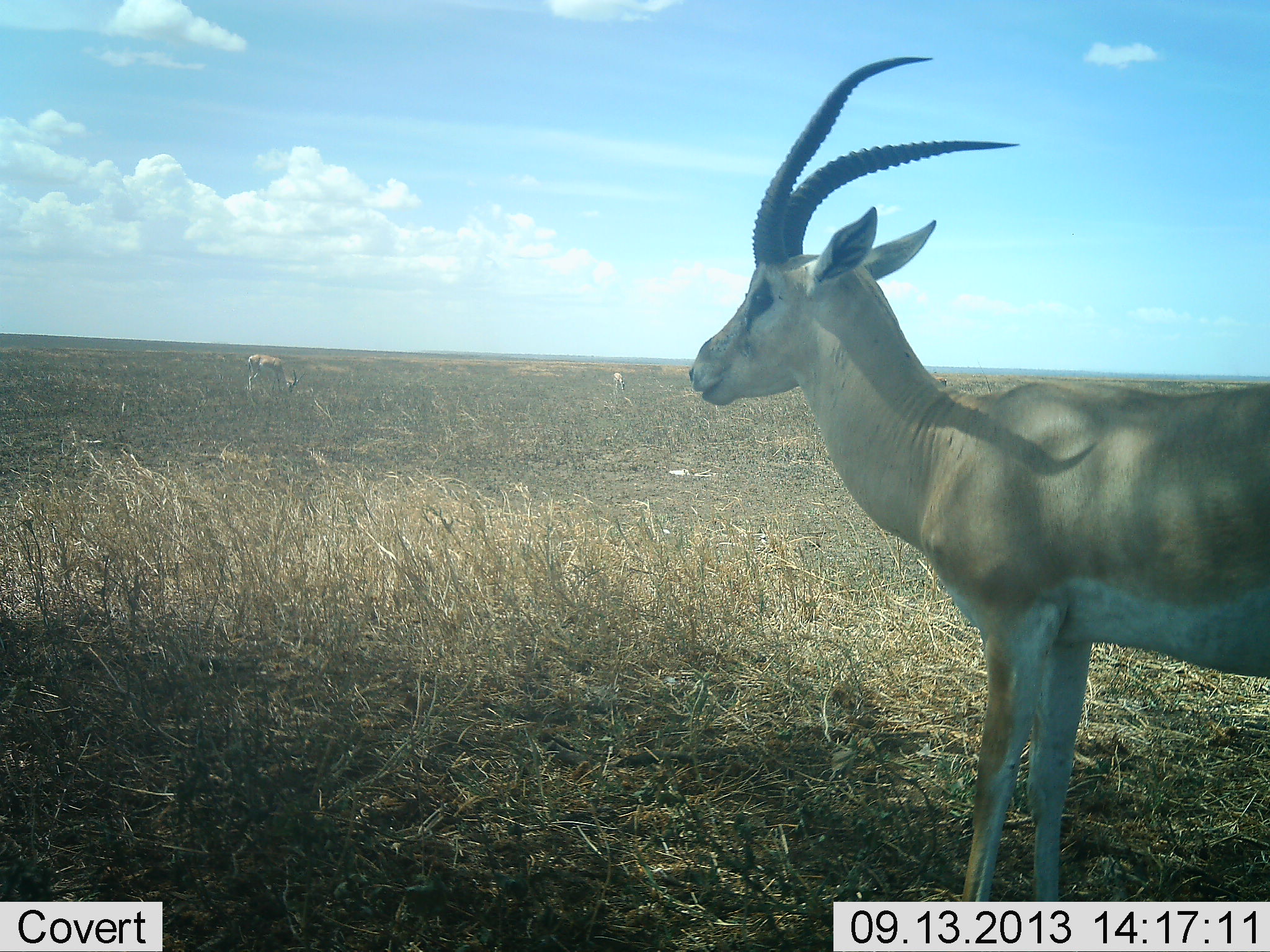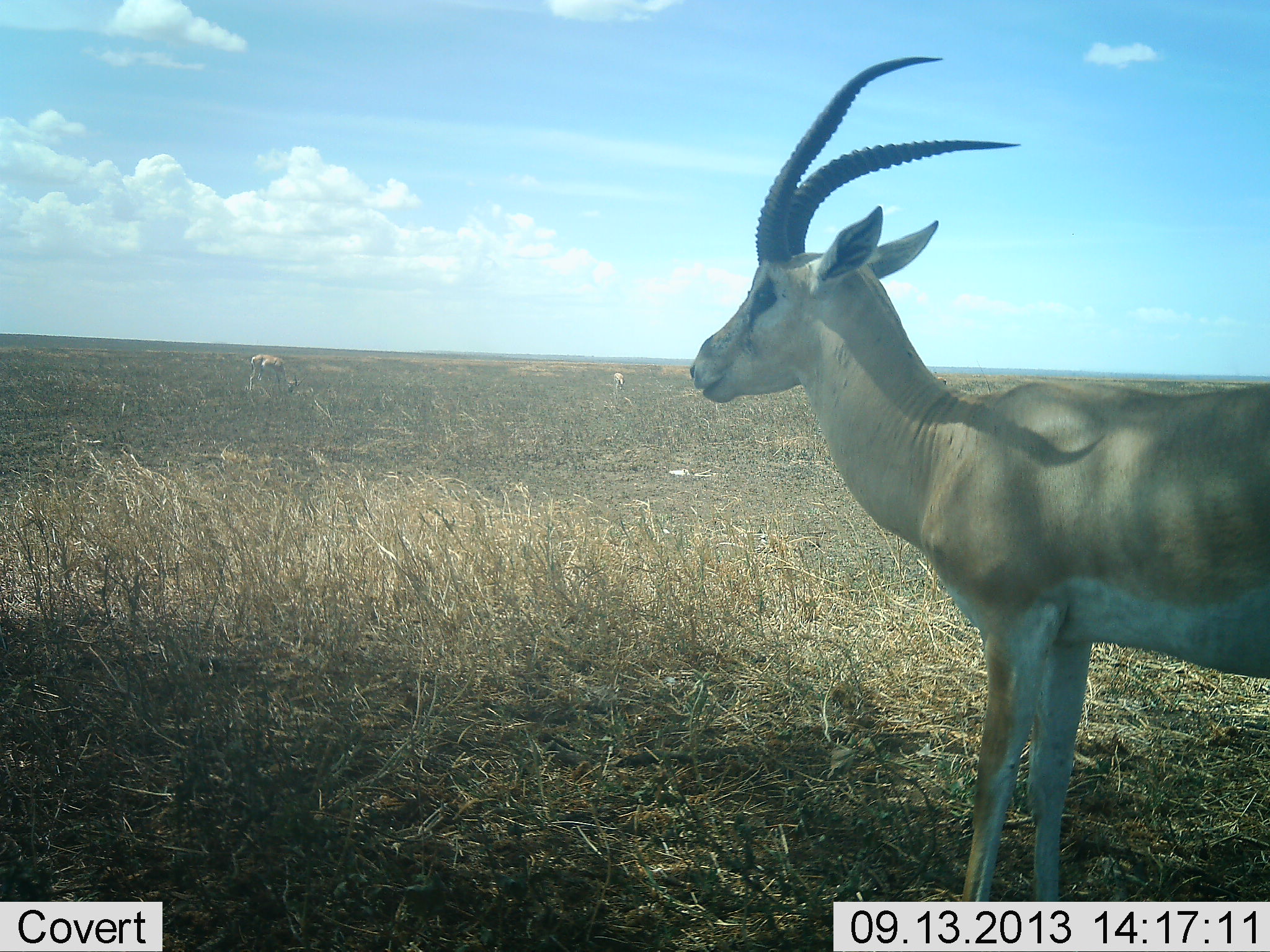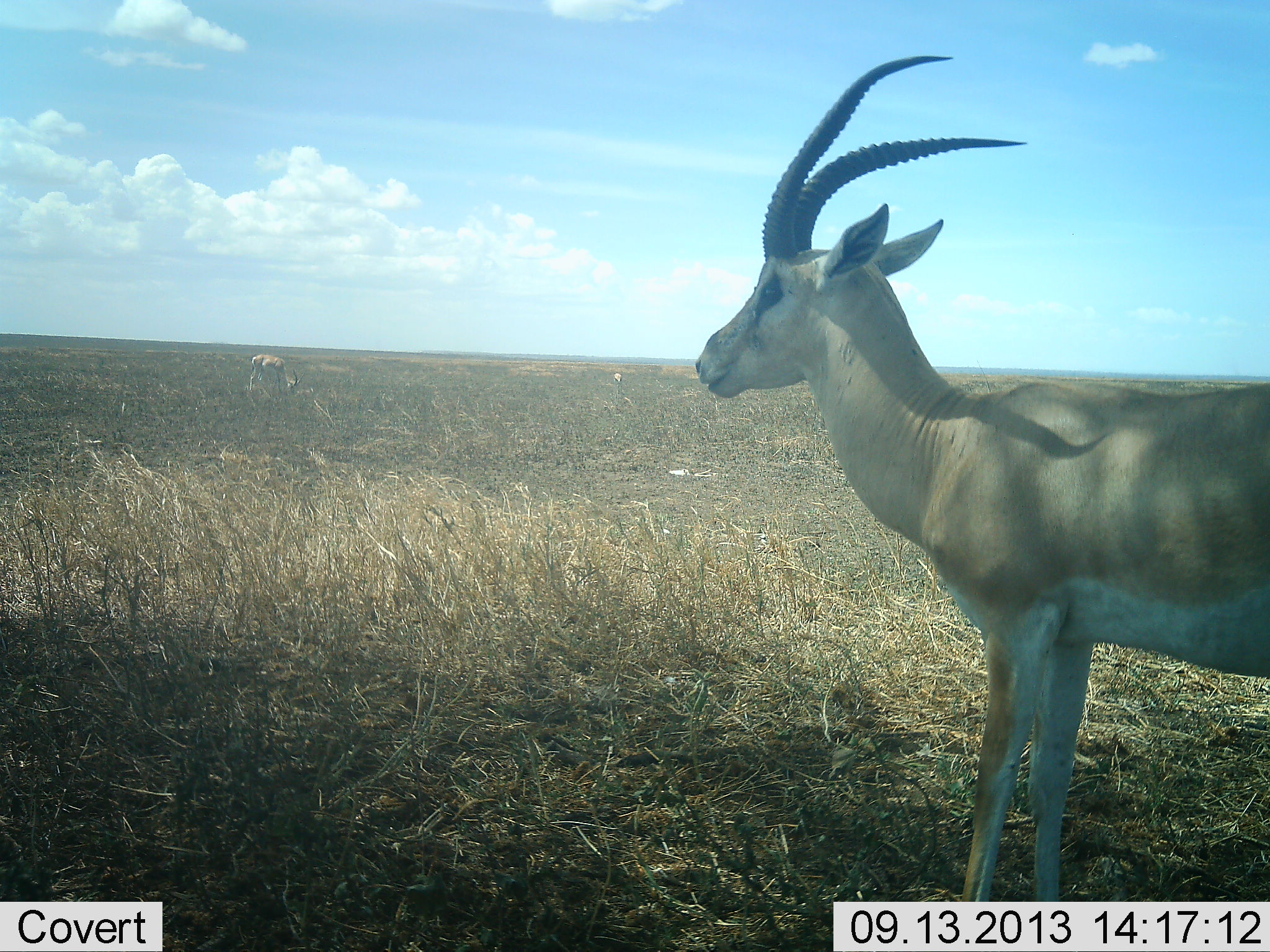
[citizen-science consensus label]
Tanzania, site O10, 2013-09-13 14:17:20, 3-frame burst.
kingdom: Animalia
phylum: Chordata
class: Mammalia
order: Artiodactyla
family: Bovidae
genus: Nanger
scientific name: Nanger granti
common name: grant's gazelle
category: gazellegrants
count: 2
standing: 100%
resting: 0%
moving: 0%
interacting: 0%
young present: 0%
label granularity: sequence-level